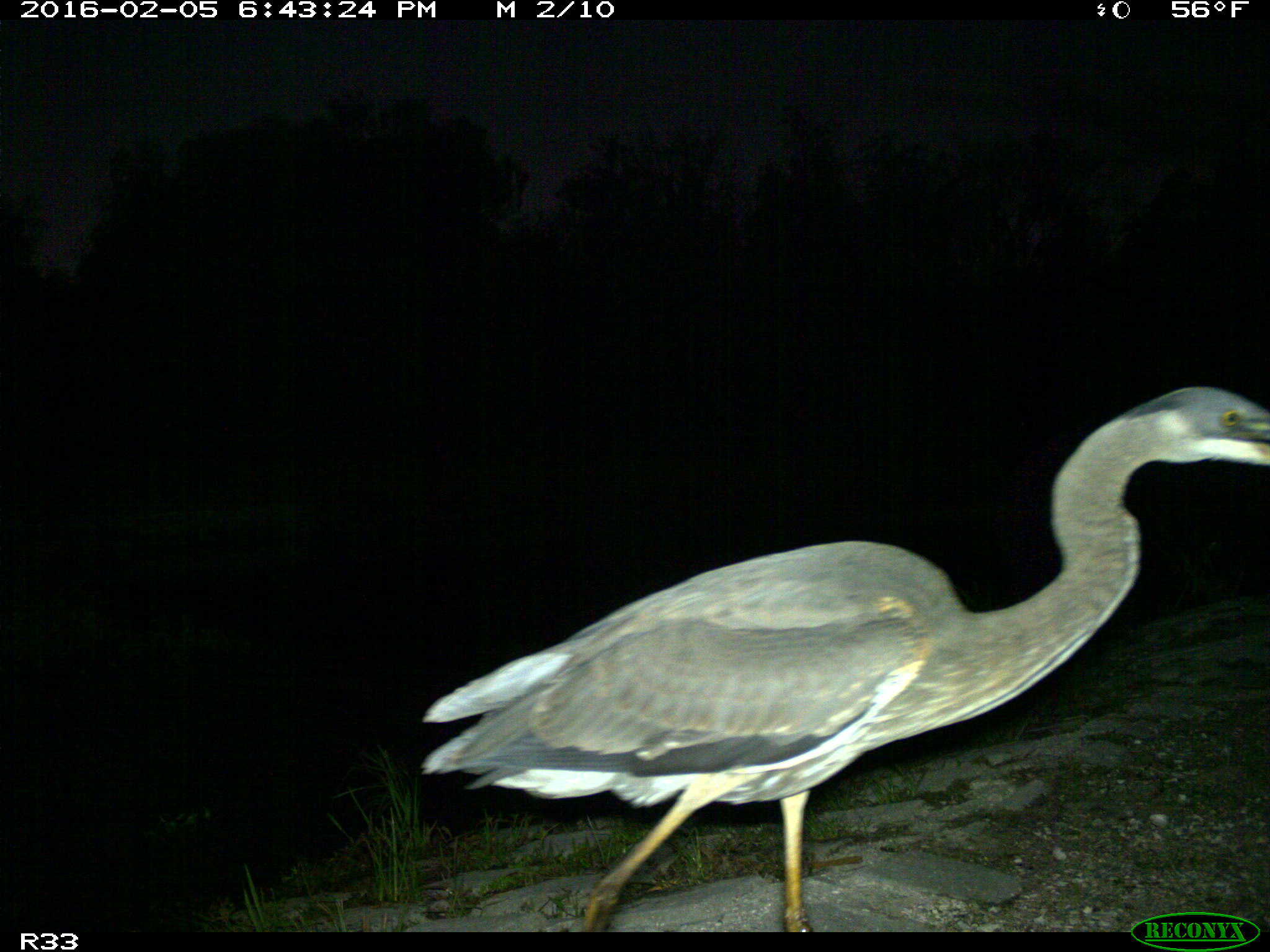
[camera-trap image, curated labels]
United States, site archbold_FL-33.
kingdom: Animalia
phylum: Chordata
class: Aves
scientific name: Aves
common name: birds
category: unidentified bird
Unidentified bird (birds) (Aves).